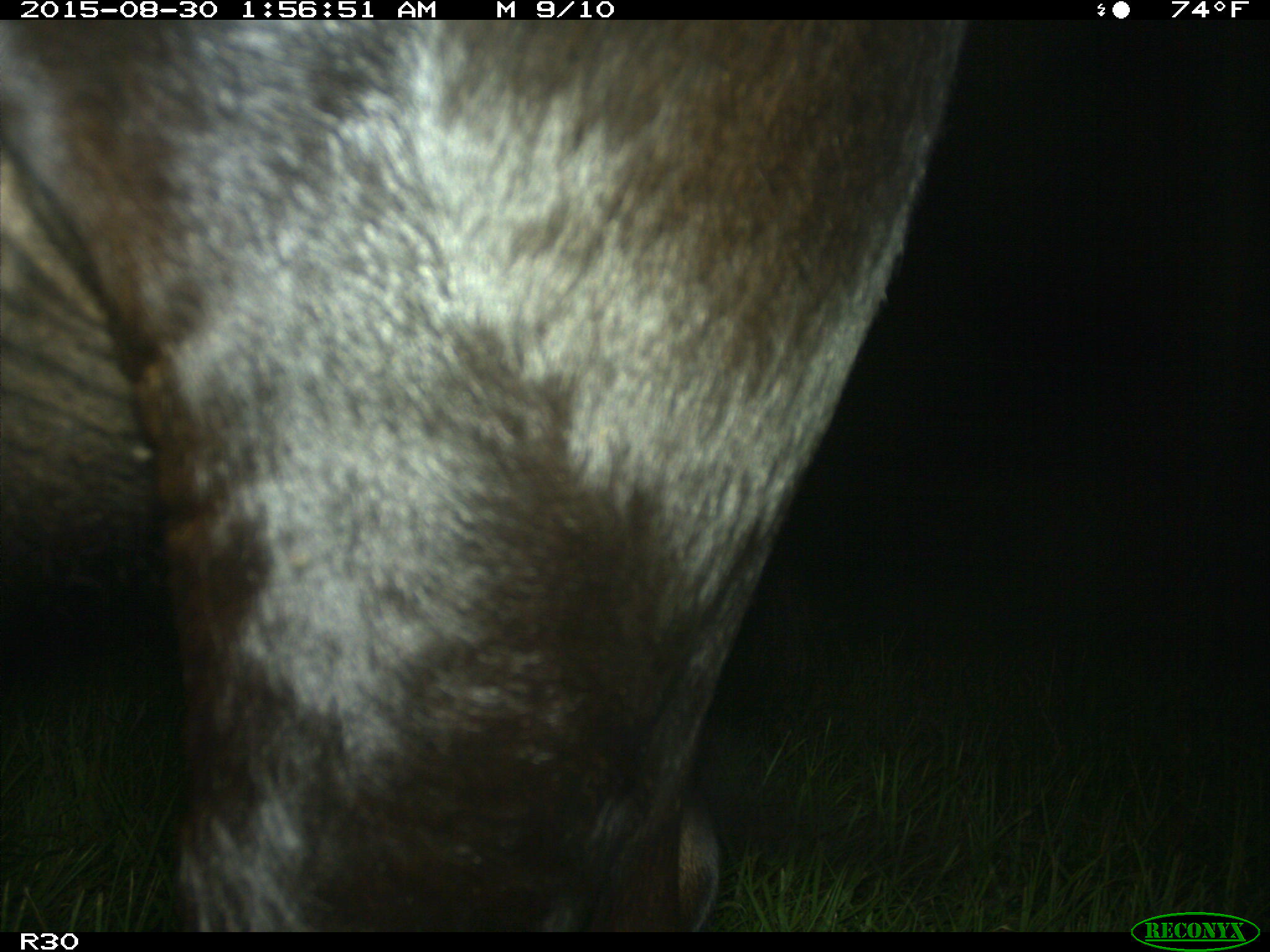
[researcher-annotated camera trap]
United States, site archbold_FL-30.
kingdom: Animalia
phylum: Chordata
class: Mammalia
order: Artiodactyla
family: Bovidae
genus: Bos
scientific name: Bos taurus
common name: domestic cow